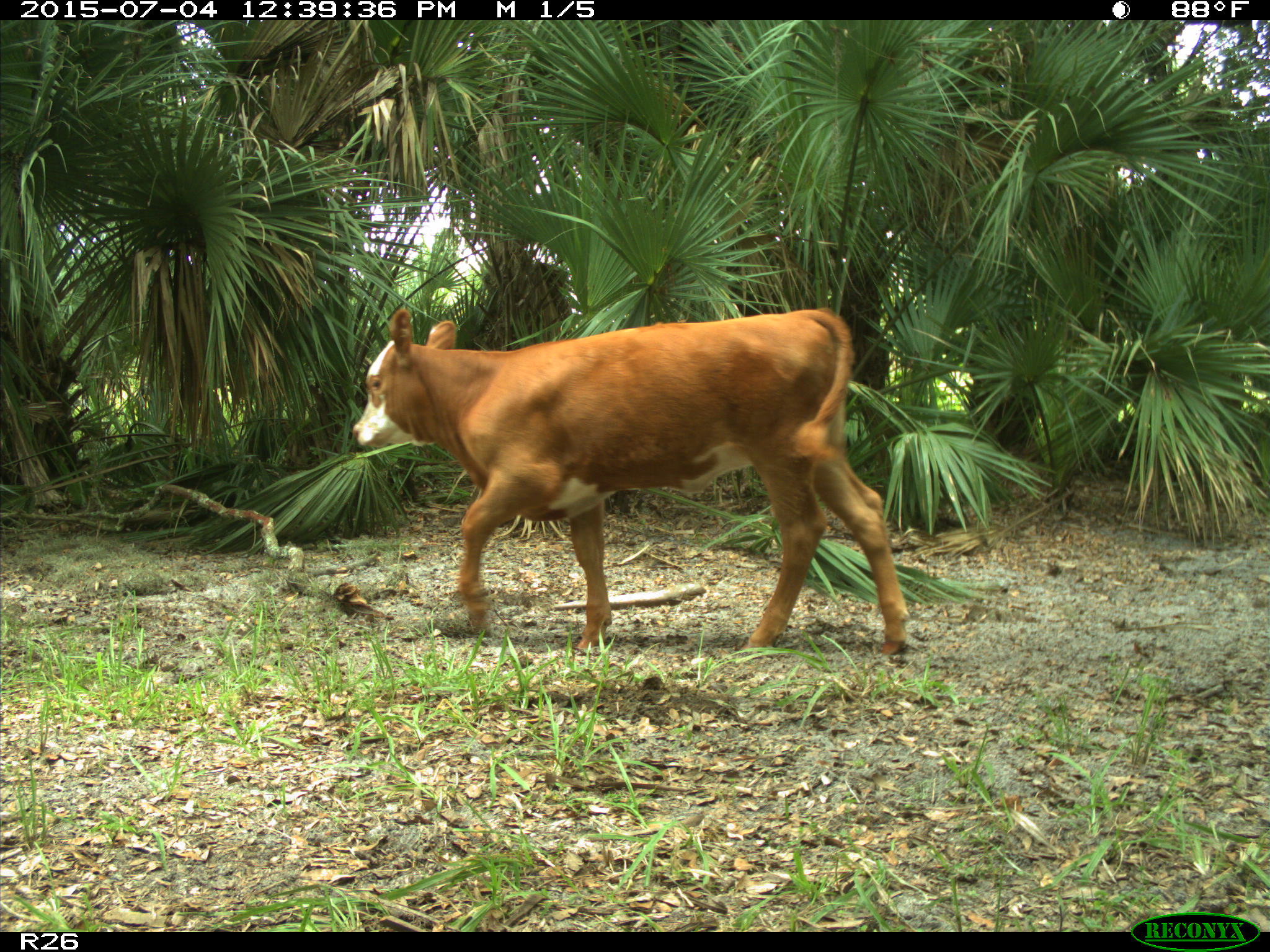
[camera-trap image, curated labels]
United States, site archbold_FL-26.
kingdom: Animalia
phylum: Chordata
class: Mammalia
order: Artiodactyla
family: Bovidae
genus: Bos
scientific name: Bos taurus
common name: domestic cow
Bos taurus (domestic cow).